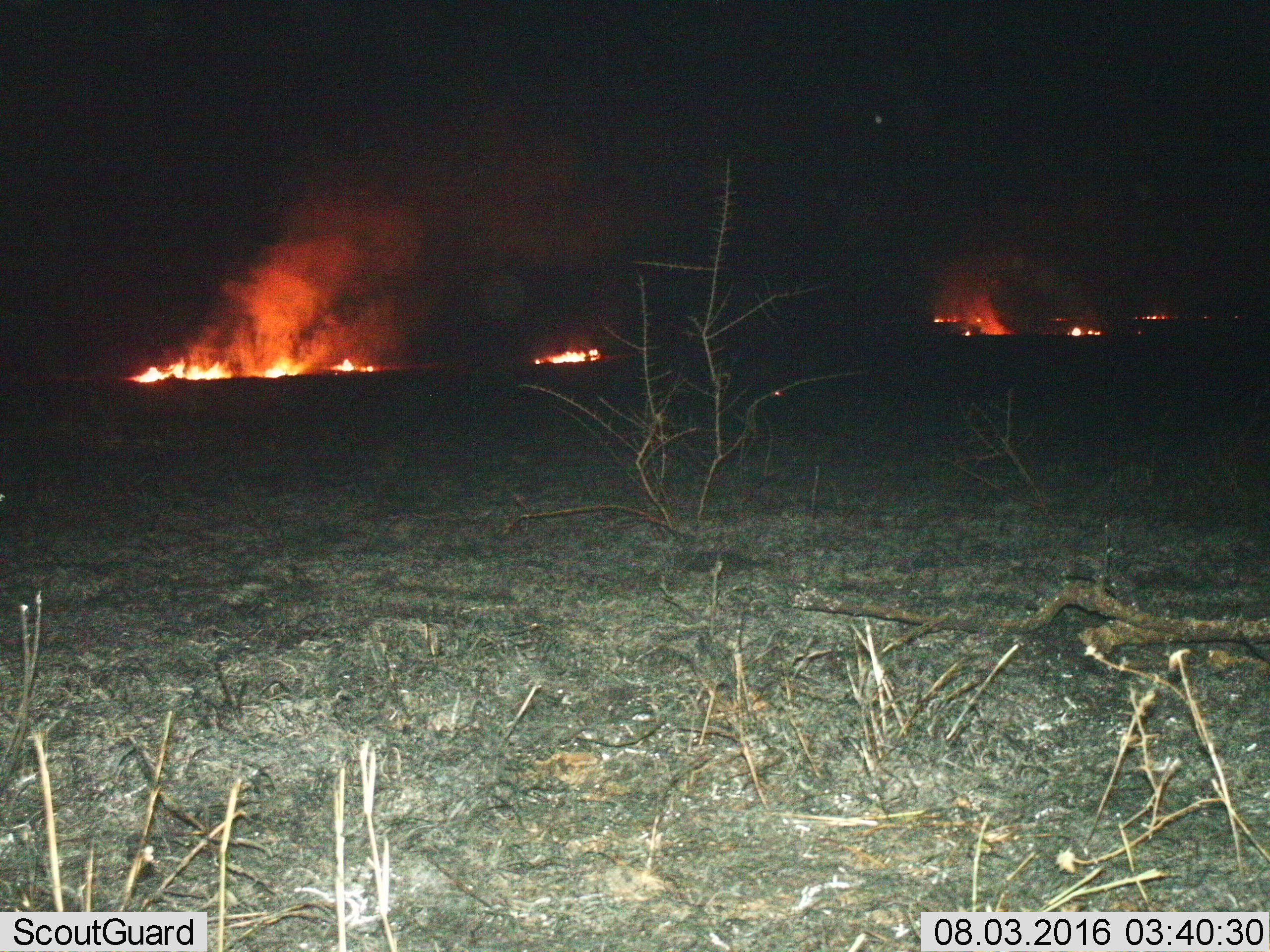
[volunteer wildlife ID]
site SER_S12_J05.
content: unidentified animal